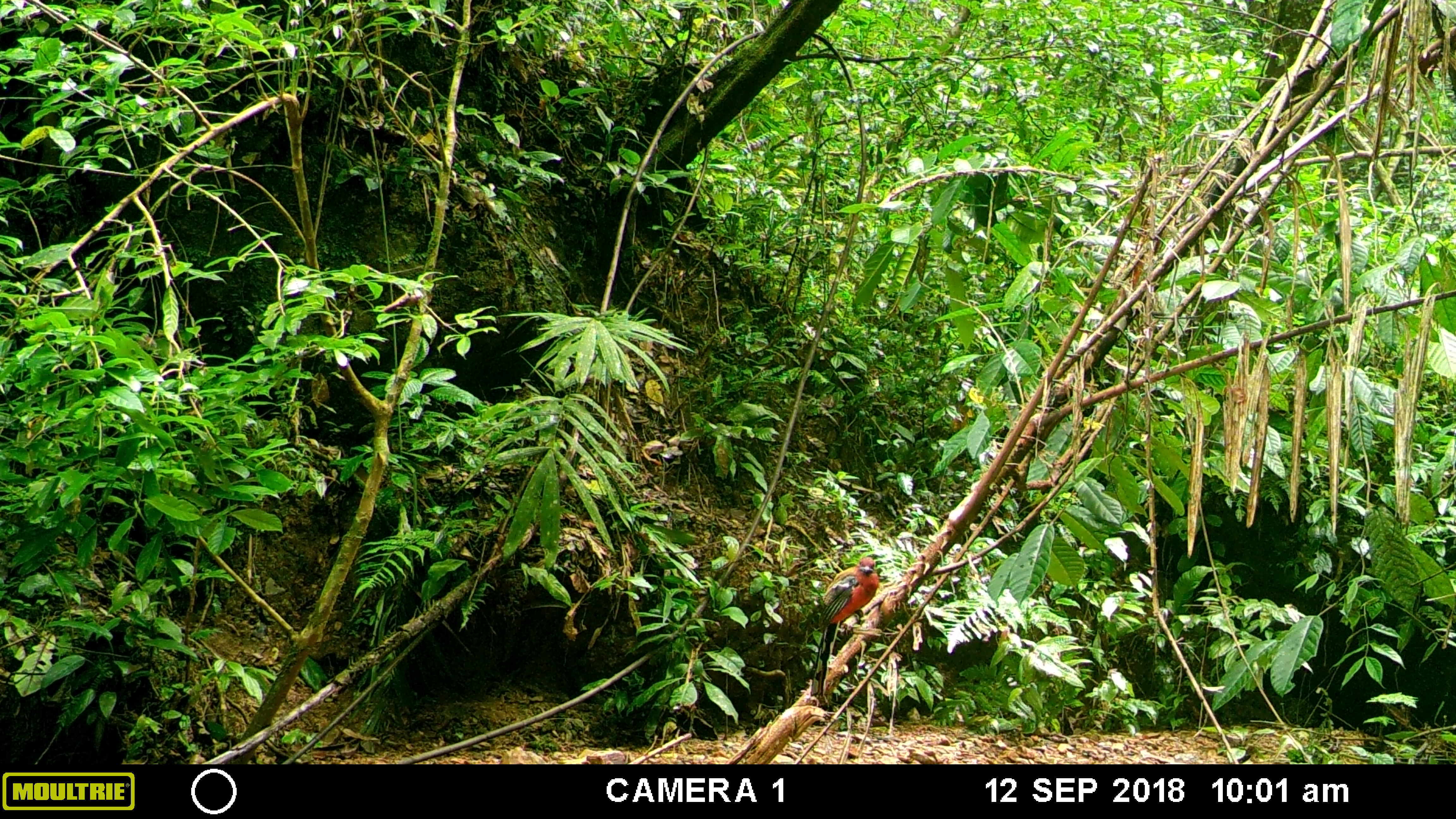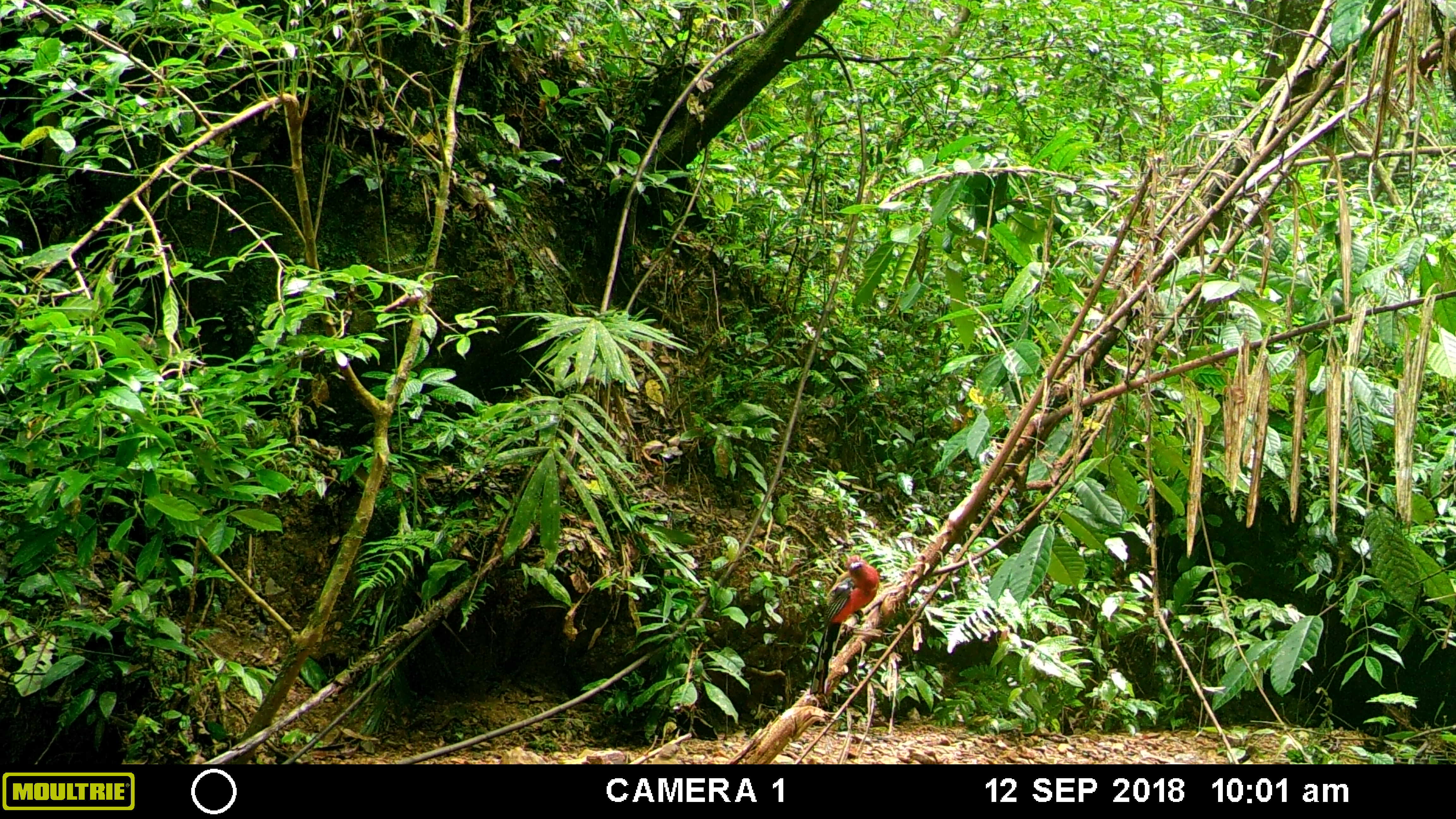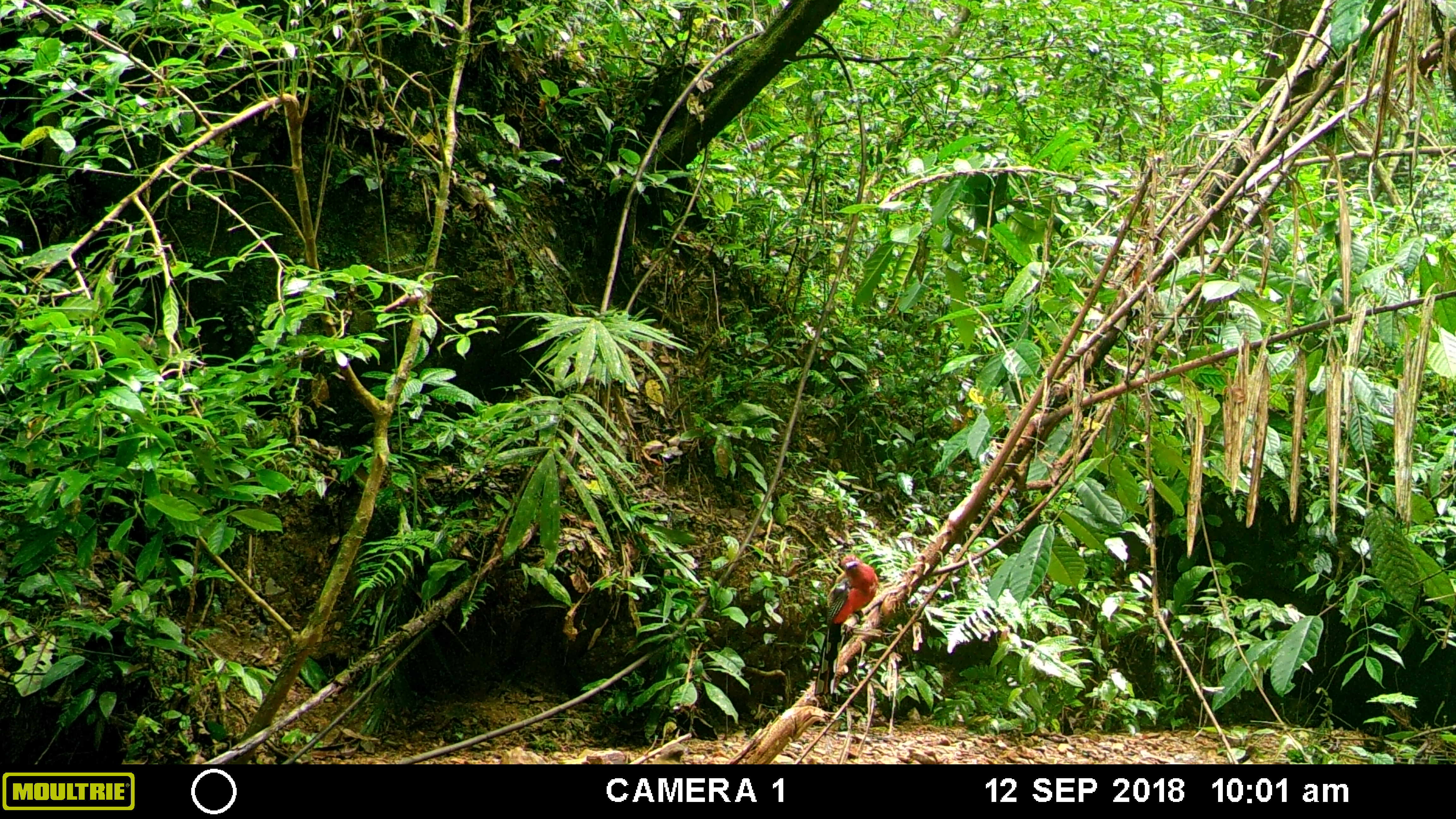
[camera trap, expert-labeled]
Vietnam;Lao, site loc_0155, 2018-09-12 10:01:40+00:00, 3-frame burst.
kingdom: Animalia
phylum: Chordata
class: Aves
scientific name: Aves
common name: bird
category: unidentified bird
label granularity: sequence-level